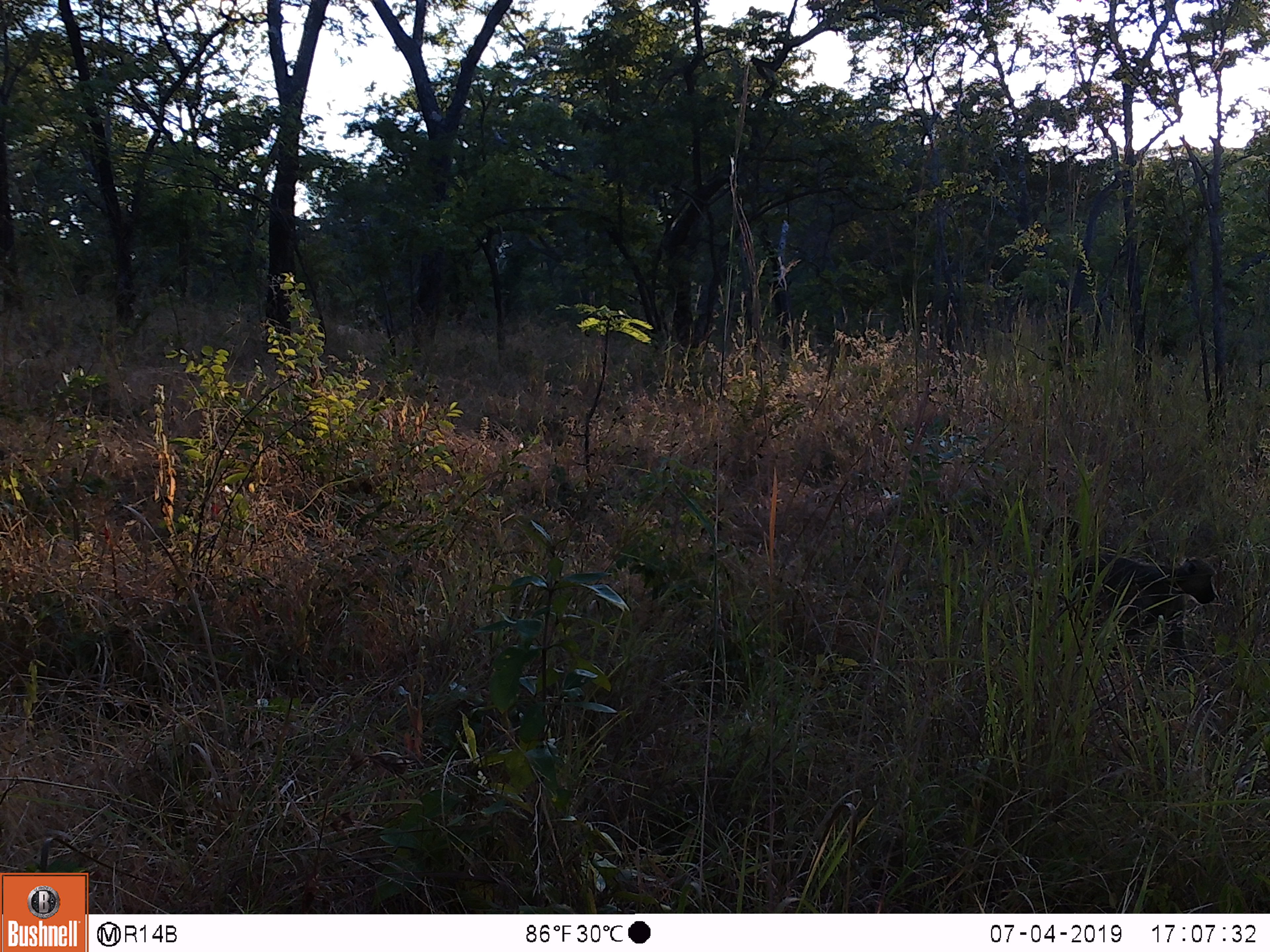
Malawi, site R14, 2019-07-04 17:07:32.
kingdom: Animalia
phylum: Chordata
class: Mammalia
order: Primates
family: Cercopithecidae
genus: Papio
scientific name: Papio cynocephalus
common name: yellow baboon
Yellow baboon (Papio cynocephalus), count 1.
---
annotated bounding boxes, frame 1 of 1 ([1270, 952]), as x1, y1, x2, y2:
yellow baboon: 1034, 509, 1217, 655